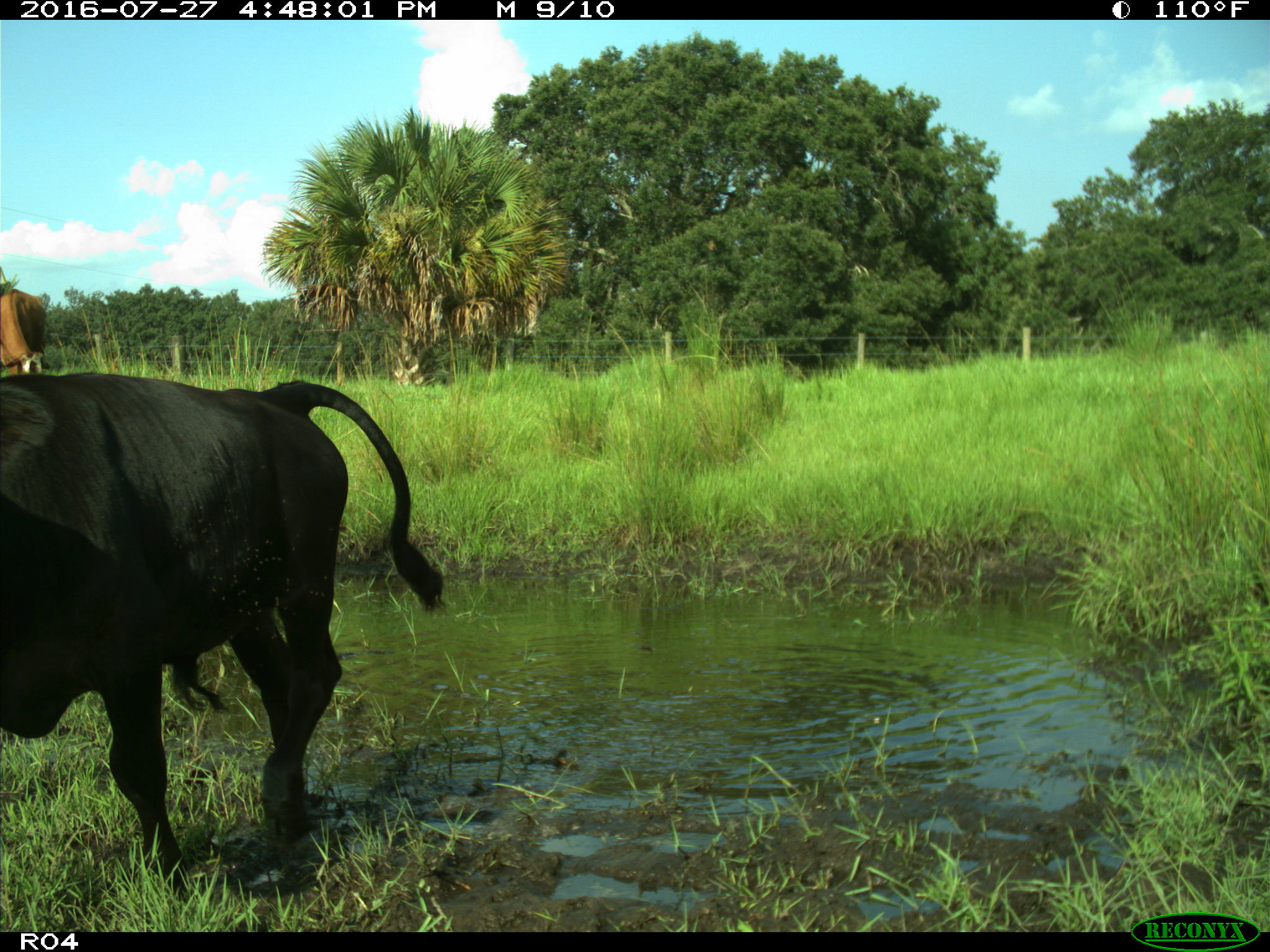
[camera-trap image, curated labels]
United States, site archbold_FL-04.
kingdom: Animalia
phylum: Chordata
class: Mammalia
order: Artiodactyla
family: Bovidae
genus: Bos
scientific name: Bos taurus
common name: domestic cow